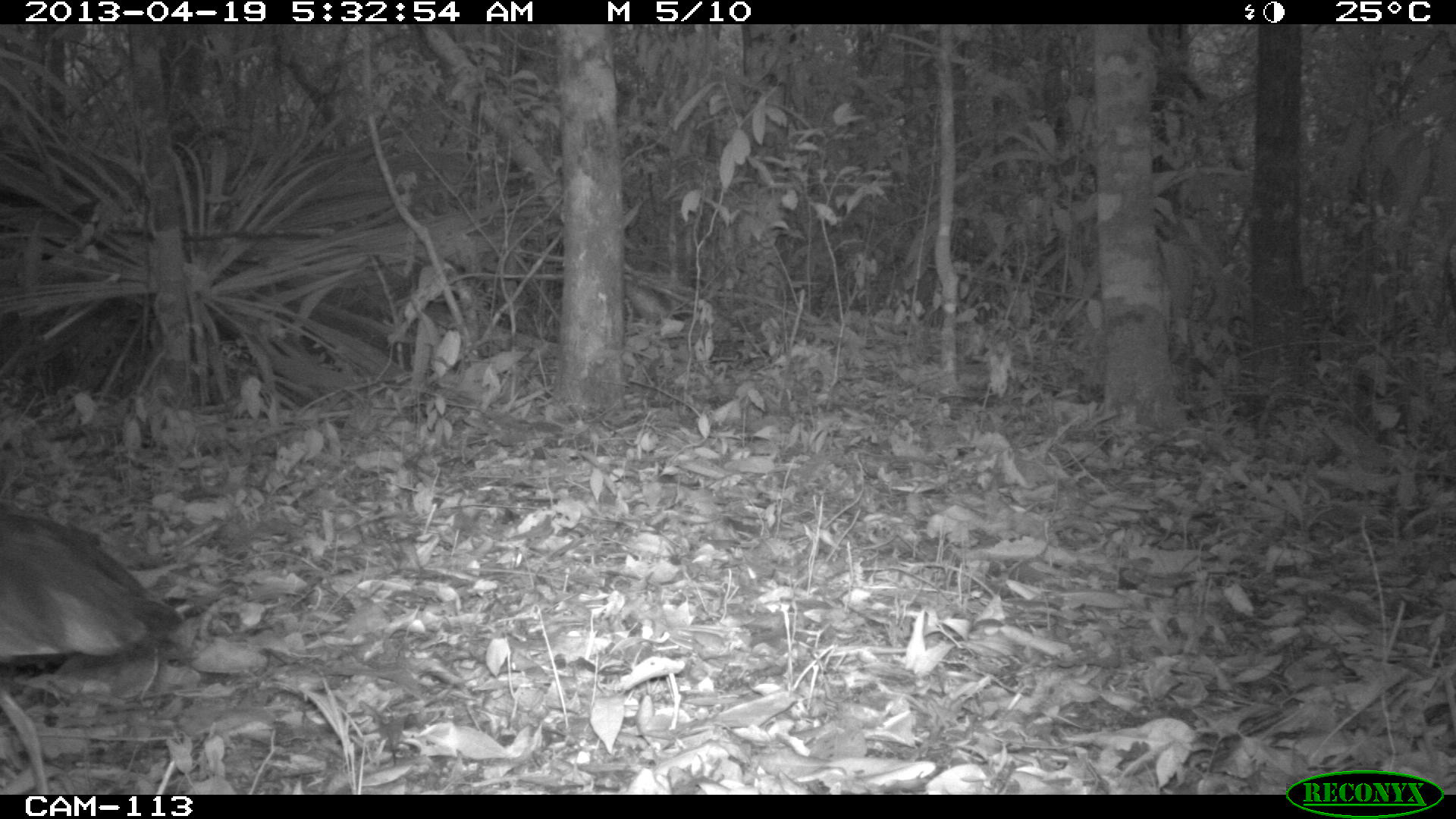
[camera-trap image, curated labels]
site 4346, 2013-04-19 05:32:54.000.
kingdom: Animalia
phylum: Chordata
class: Aves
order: Gruiformes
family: Rallidae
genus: Aramides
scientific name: Aramides cajaneus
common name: gray-necked wood-rail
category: aramides cajanea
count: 1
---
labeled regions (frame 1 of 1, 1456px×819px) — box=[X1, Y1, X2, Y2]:
aramides cajanea: box=[0, 507, 188, 790]